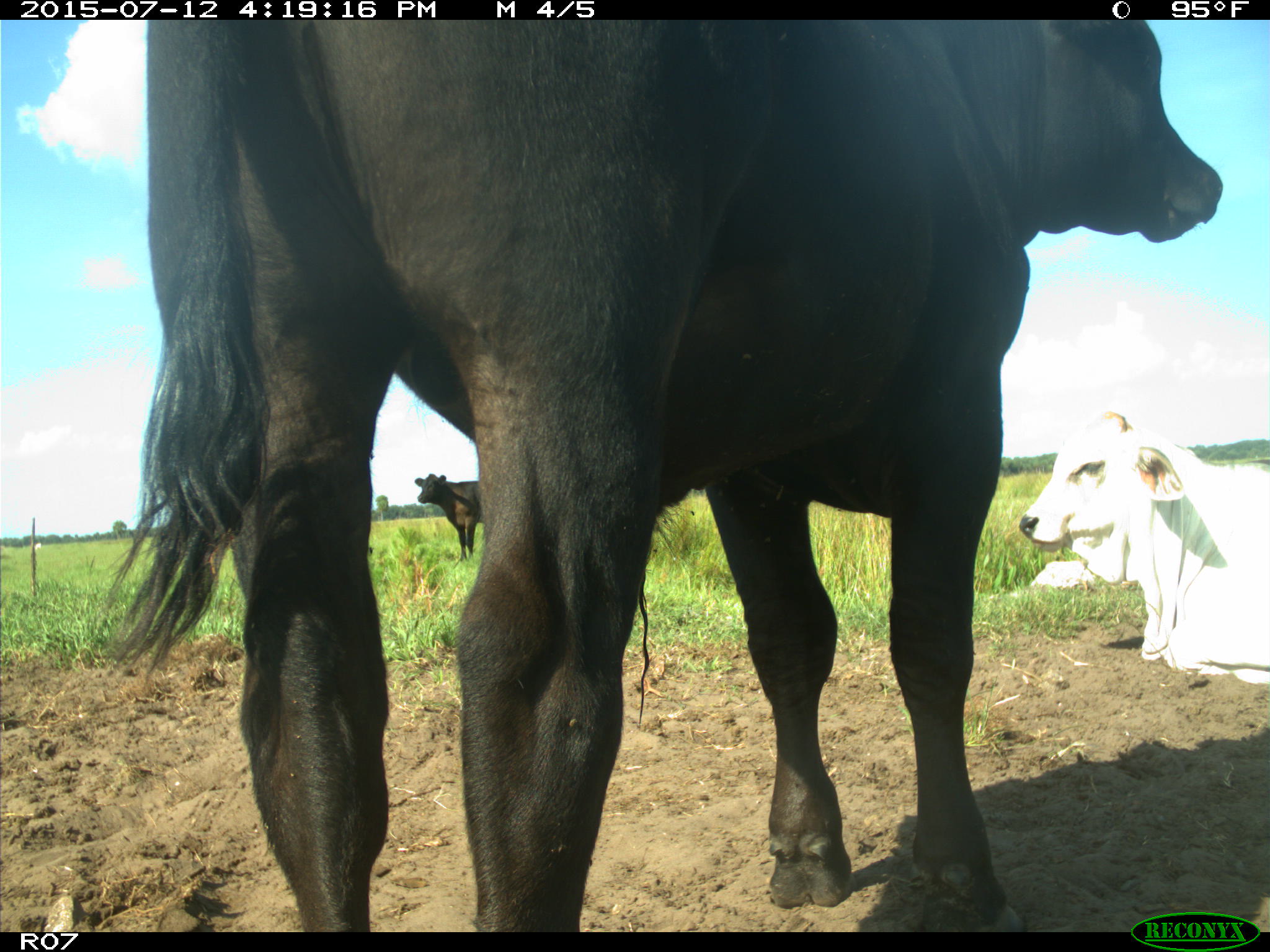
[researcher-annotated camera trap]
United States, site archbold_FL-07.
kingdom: Animalia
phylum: Chordata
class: Mammalia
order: Artiodactyla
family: Bovidae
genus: Bos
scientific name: Bos taurus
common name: domestic cow